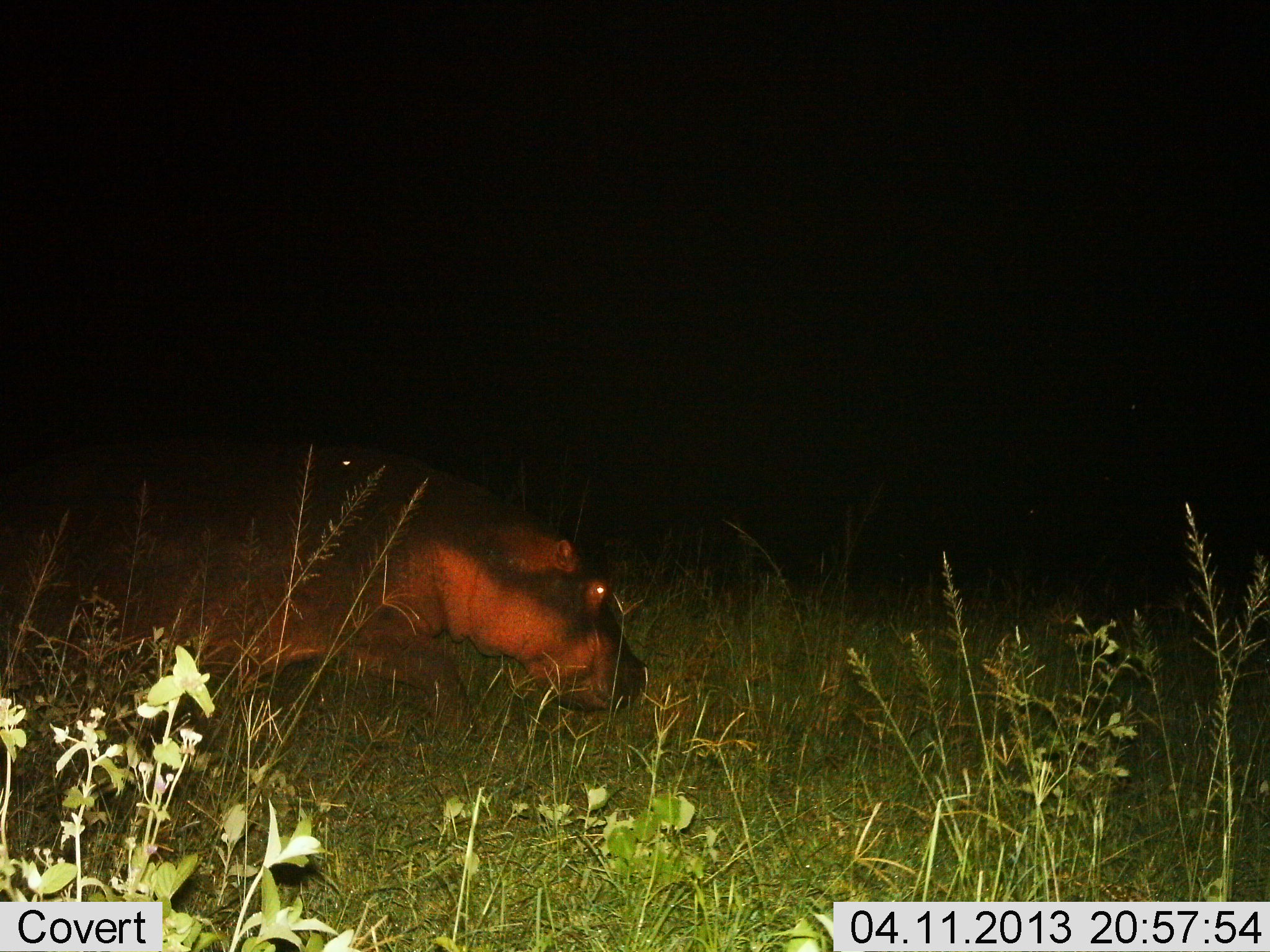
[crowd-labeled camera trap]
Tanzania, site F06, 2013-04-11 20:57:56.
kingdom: Animalia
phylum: Chordata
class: Mammalia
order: Artiodactyla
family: Hippopotamidae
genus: Hippopotamus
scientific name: Hippopotamus amphibius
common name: hippopotamus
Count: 1.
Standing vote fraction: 5%.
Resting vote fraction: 0%.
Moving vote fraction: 75%.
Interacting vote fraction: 0%.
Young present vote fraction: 0%.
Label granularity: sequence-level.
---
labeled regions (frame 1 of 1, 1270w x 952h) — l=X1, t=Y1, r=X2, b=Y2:
animal: l=0, t=414, r=646, b=730